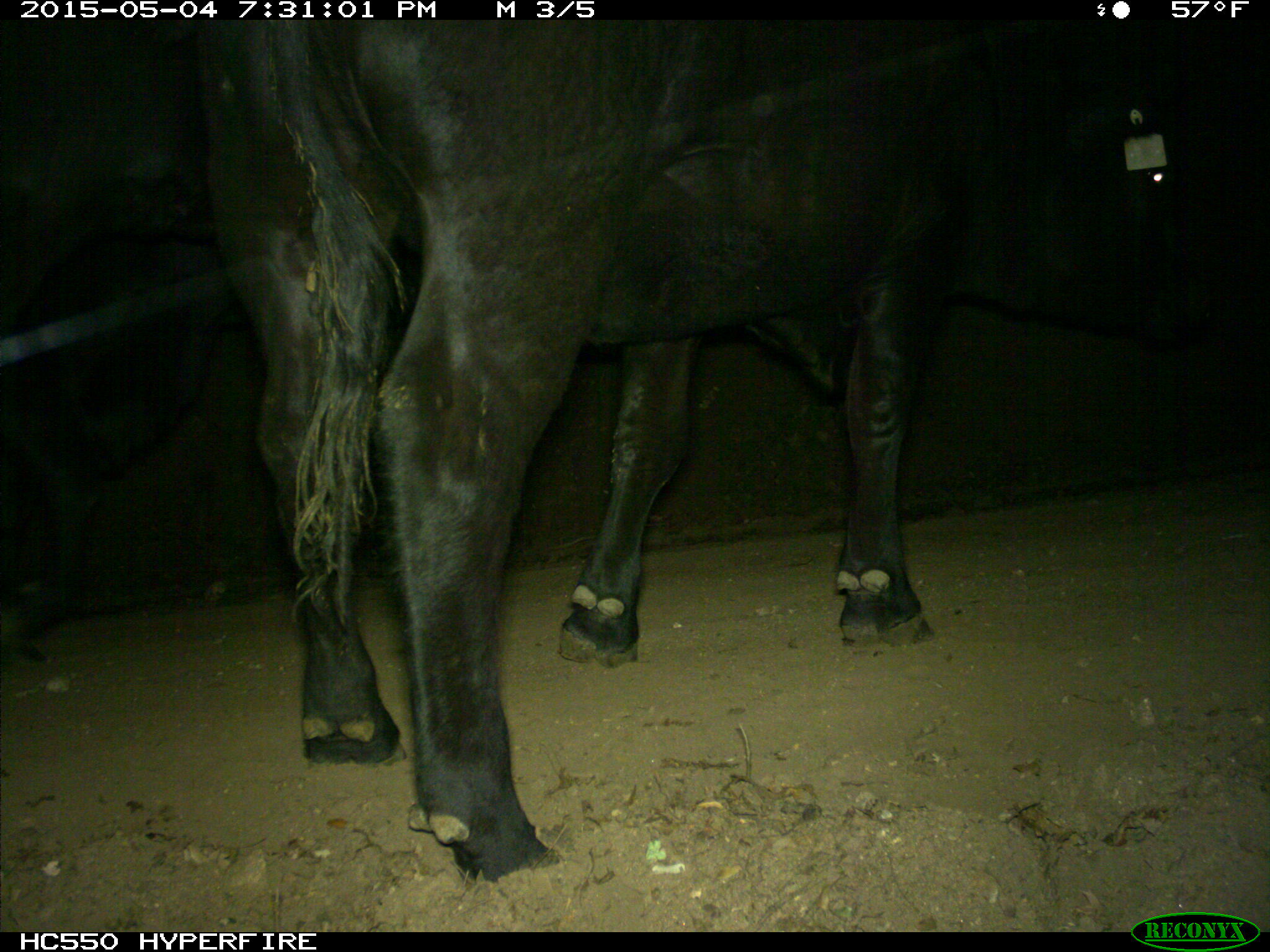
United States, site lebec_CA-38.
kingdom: Animalia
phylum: Chordata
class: Mammalia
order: Artiodactyla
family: Bovidae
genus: Bos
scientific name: Bos taurus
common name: domestic cow